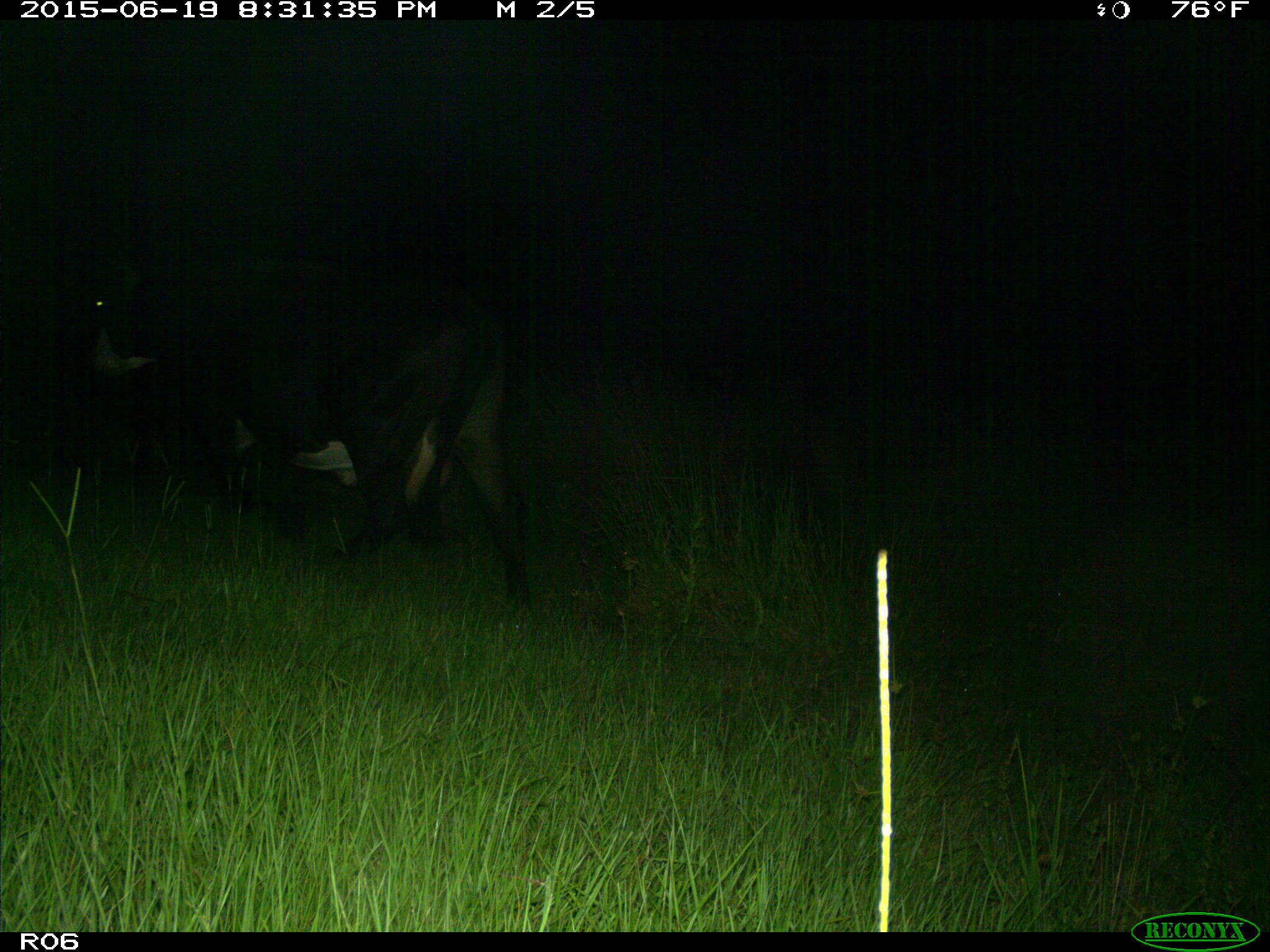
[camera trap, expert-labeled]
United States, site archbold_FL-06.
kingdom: Animalia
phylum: Chordata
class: Mammalia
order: Artiodactyla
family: Bovidae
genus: Bos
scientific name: Bos taurus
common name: domestic cow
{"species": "Bos taurus (domestic cow)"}